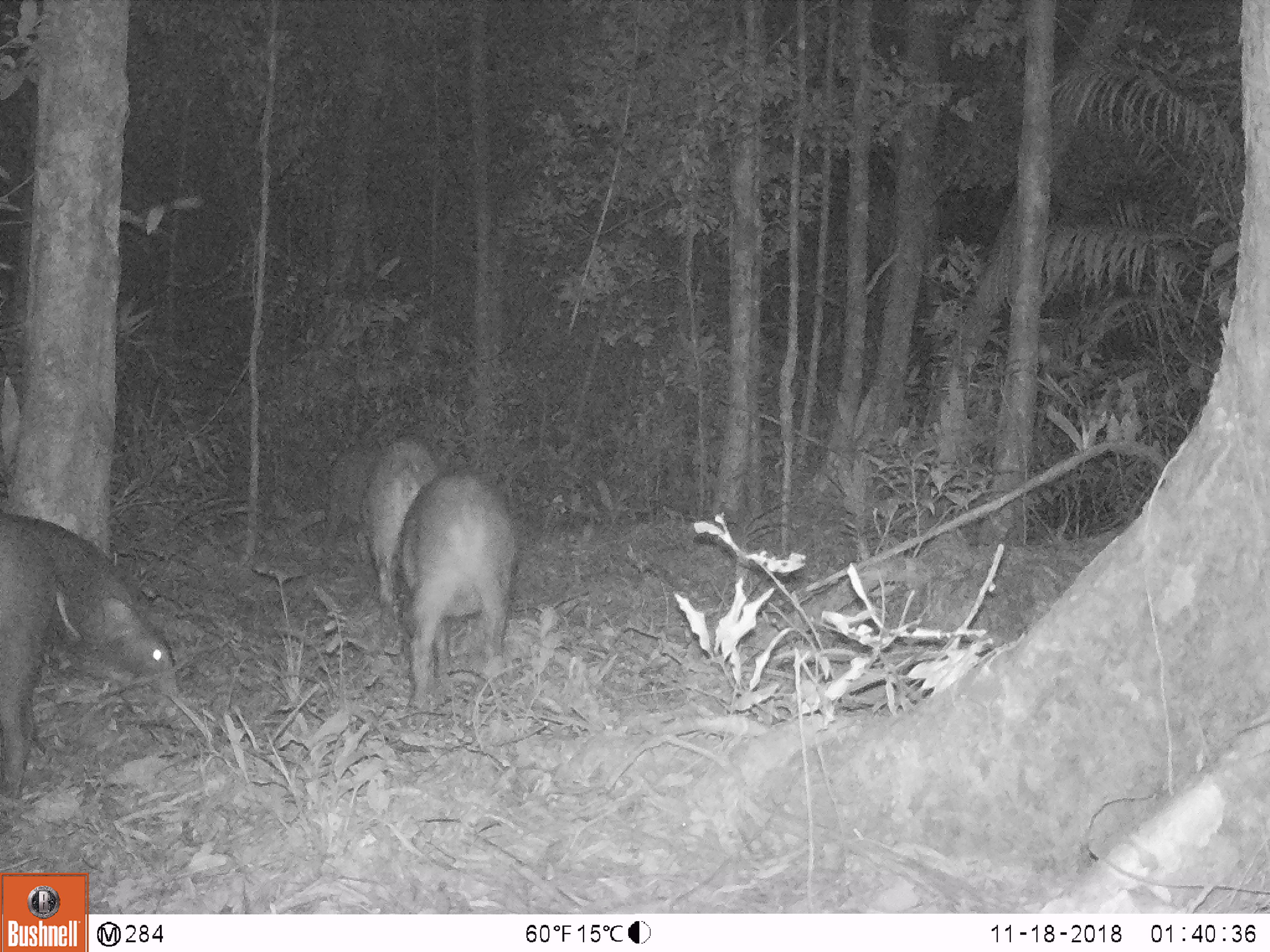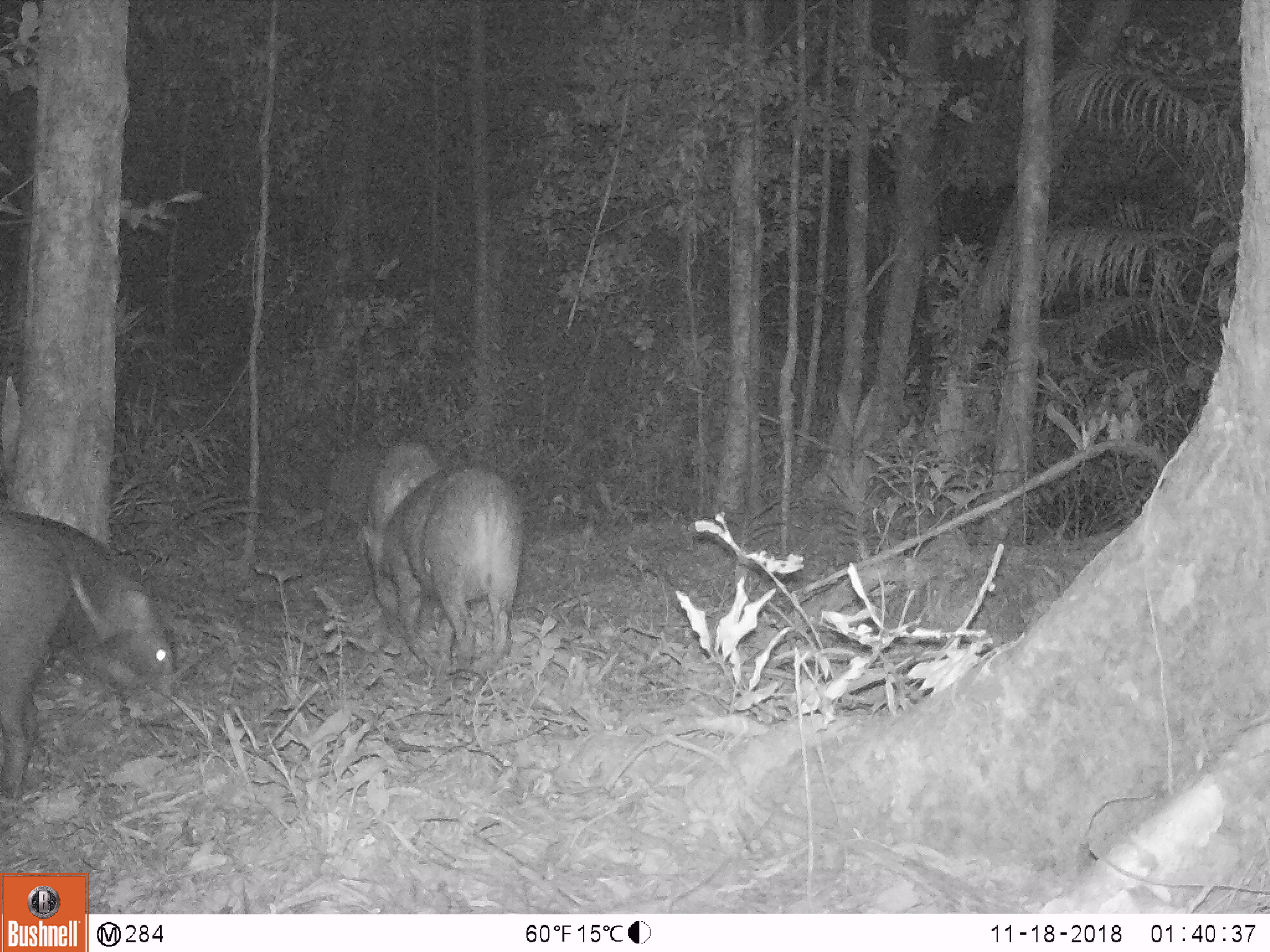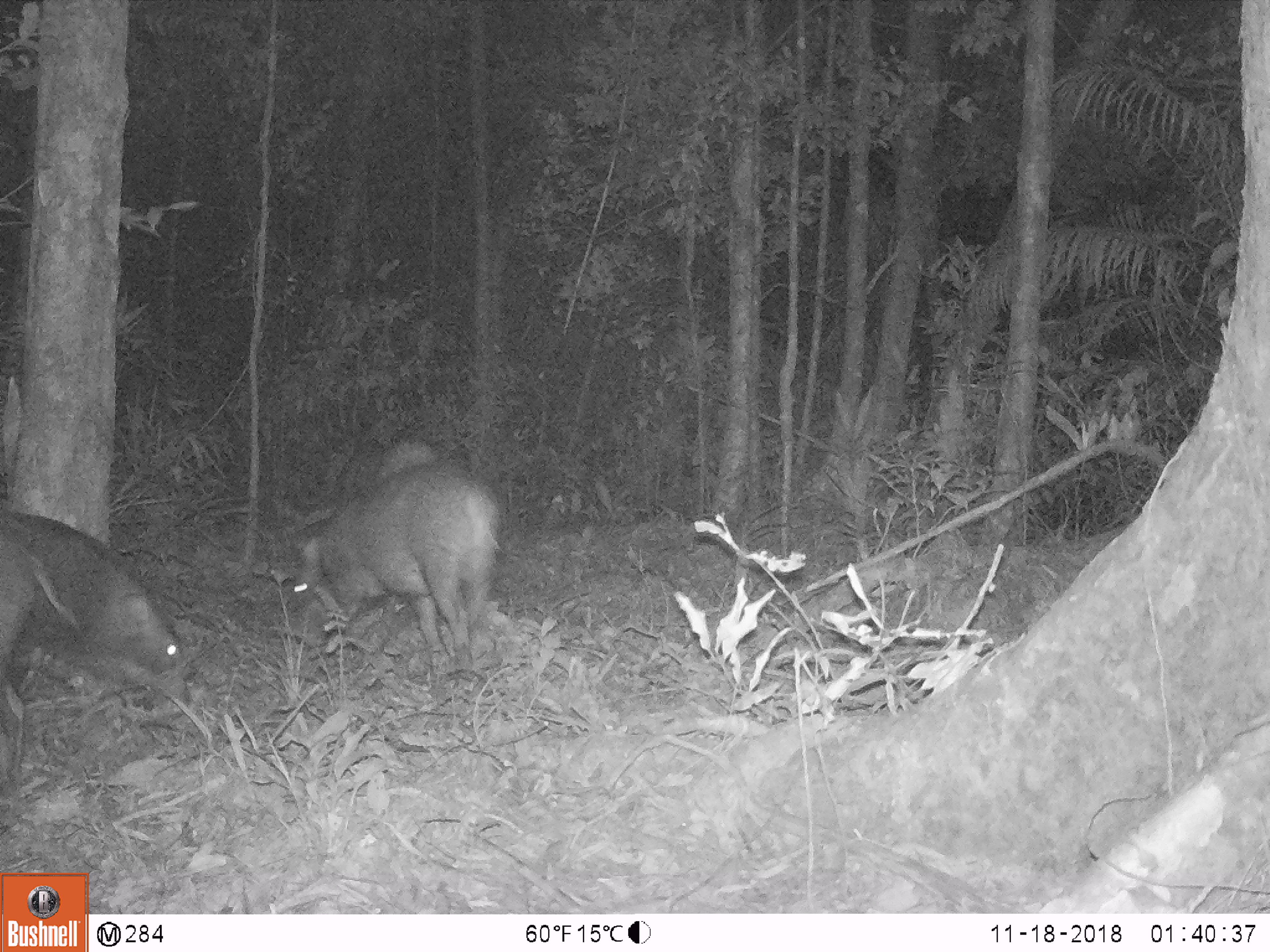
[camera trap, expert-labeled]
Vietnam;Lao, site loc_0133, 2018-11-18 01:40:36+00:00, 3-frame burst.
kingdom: Animalia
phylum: Chordata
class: Mammalia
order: Artiodactyla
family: Suidae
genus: Sus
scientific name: Sus scrofa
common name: eurasian wild pig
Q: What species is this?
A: Eurasian wild pig (Sus scrofa).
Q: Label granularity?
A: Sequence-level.